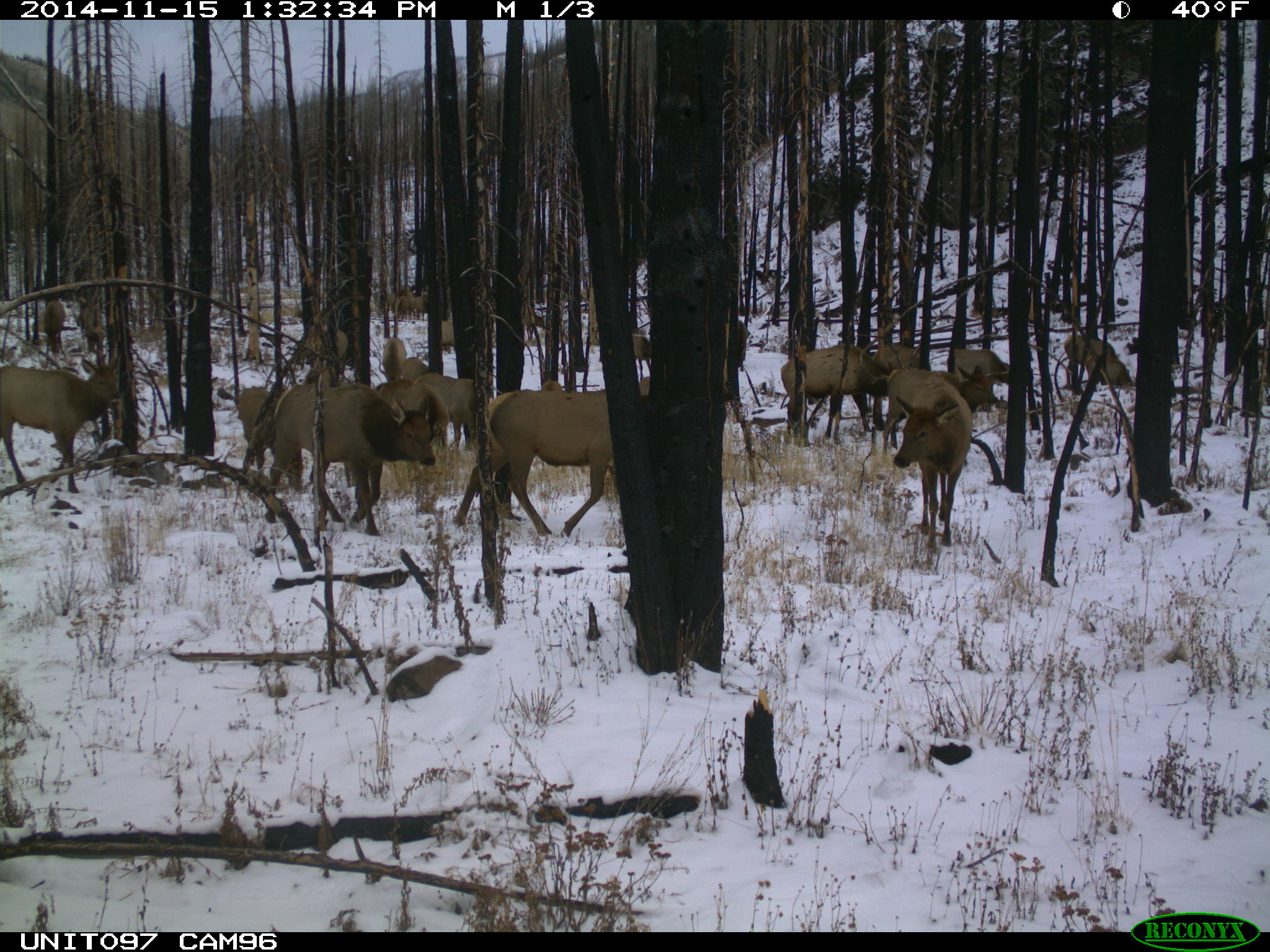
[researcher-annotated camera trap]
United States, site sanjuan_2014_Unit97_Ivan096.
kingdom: Animalia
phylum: Chordata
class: Mammalia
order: Artiodactyla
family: Cervidae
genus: Cervus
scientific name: Cervus elaphus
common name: red deer